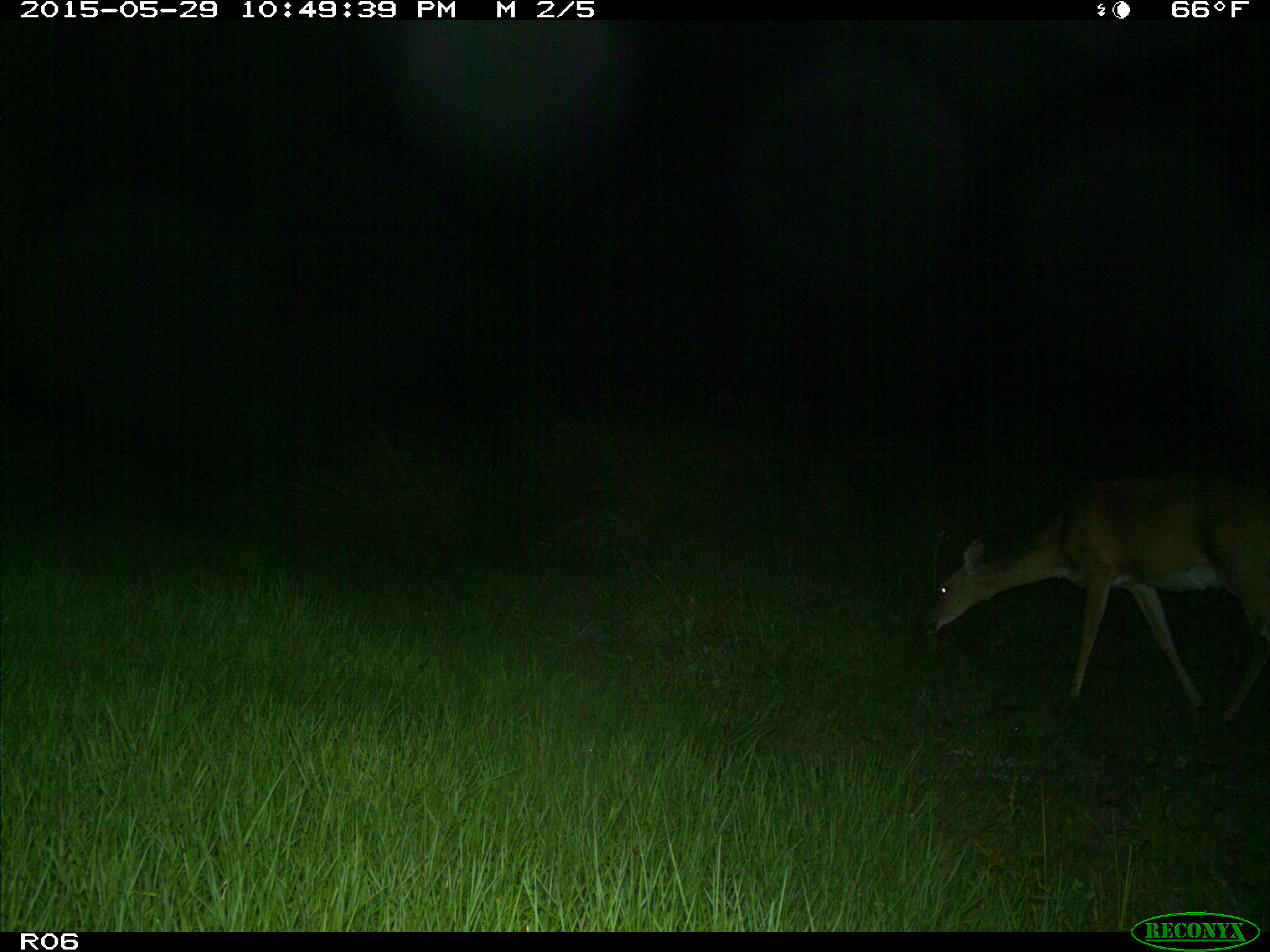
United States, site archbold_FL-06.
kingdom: Animalia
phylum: Chordata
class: Mammalia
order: Artiodactyla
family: Cervidae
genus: Odocoileus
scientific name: Odocoileus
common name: deer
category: unidentified deer